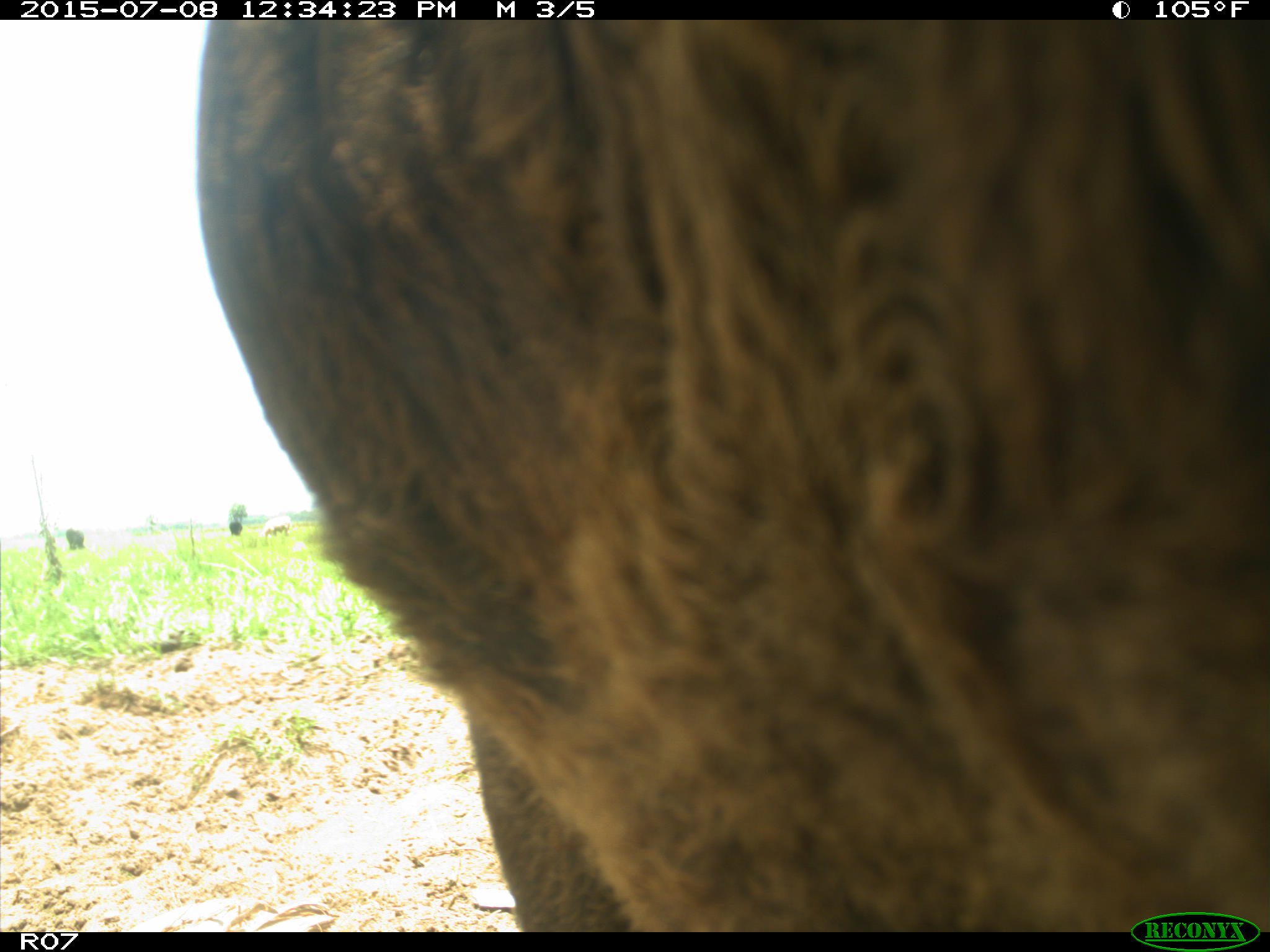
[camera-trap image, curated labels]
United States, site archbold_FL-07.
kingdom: Animalia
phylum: Chordata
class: Mammalia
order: Artiodactyla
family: Bovidae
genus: Bos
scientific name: Bos taurus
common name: domestic cow